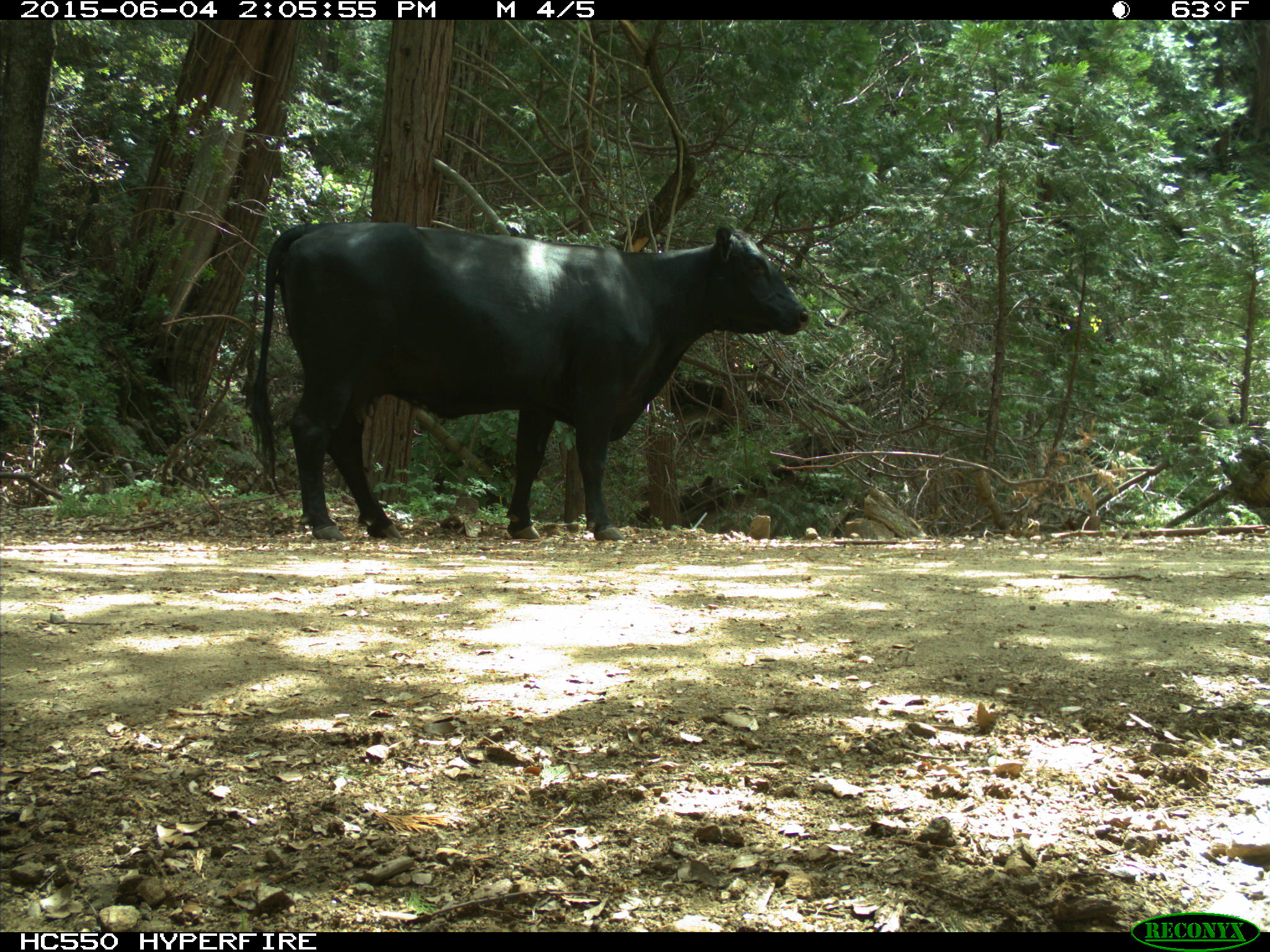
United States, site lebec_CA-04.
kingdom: Animalia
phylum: Chordata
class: Mammalia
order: Artiodactyla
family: Bovidae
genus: Bos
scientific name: Bos taurus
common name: domestic cow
Bos taurus (domestic cow).